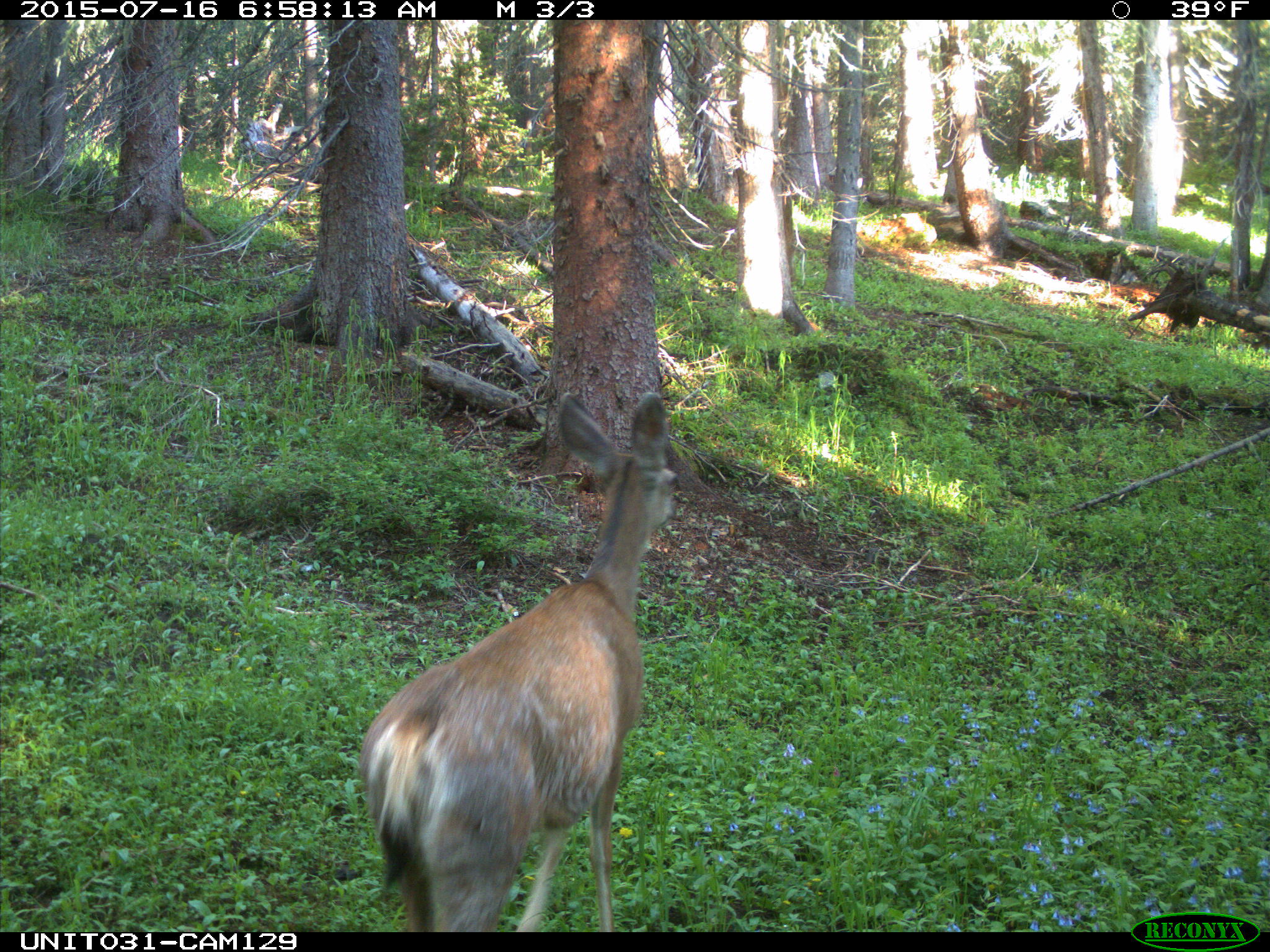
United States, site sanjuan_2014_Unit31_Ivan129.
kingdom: Animalia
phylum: Chordata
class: Mammalia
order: Artiodactyla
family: Cervidae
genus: Odocoileus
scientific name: Odocoileus hemionus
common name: mule deer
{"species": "Odocoileus hemionus (mule deer)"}